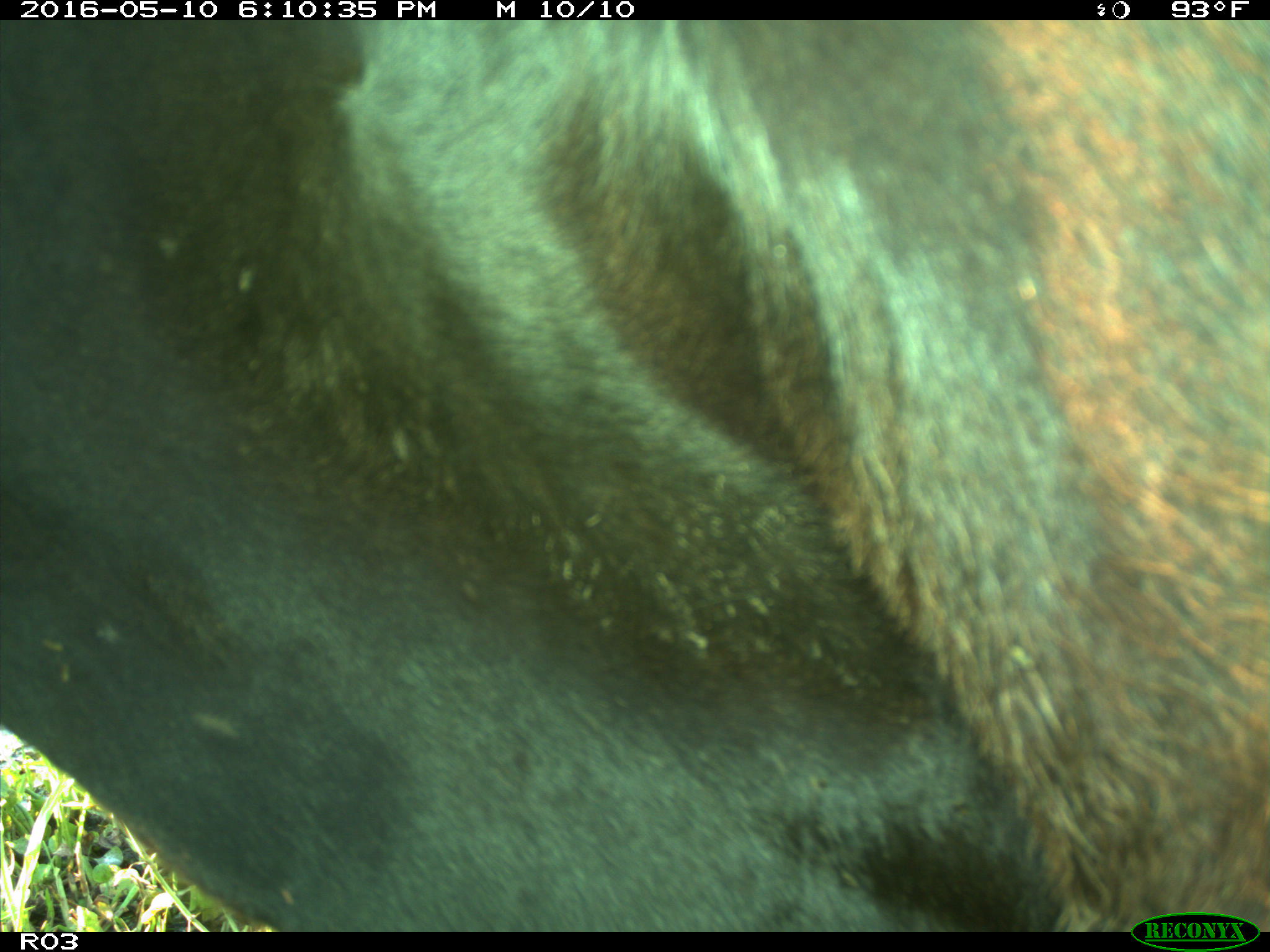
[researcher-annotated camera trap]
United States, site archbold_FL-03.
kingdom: Animalia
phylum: Chordata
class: Mammalia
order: Artiodactyla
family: Bovidae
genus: Bos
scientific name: Bos taurus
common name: domestic cow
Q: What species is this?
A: Bos taurus (domestic cow).